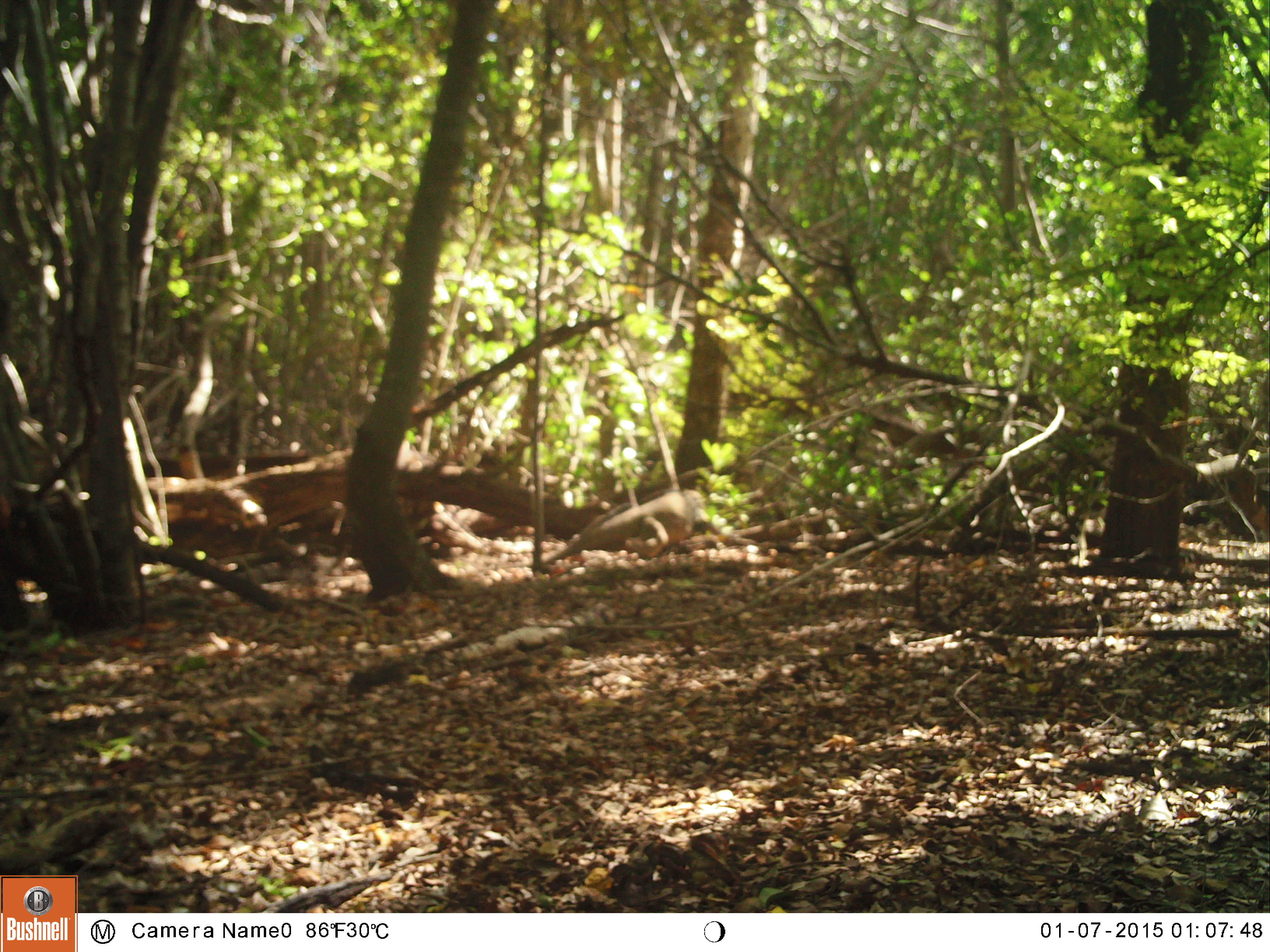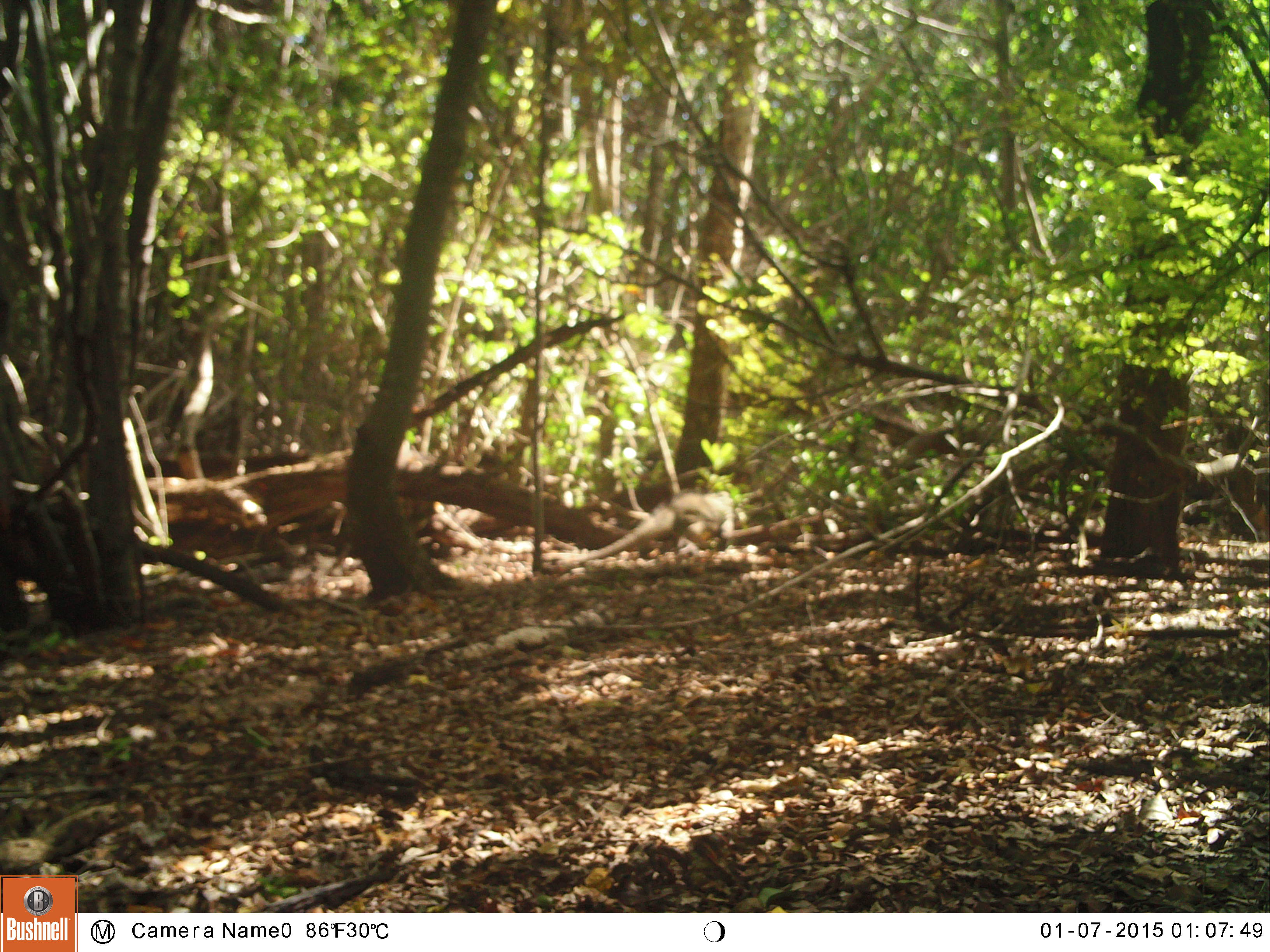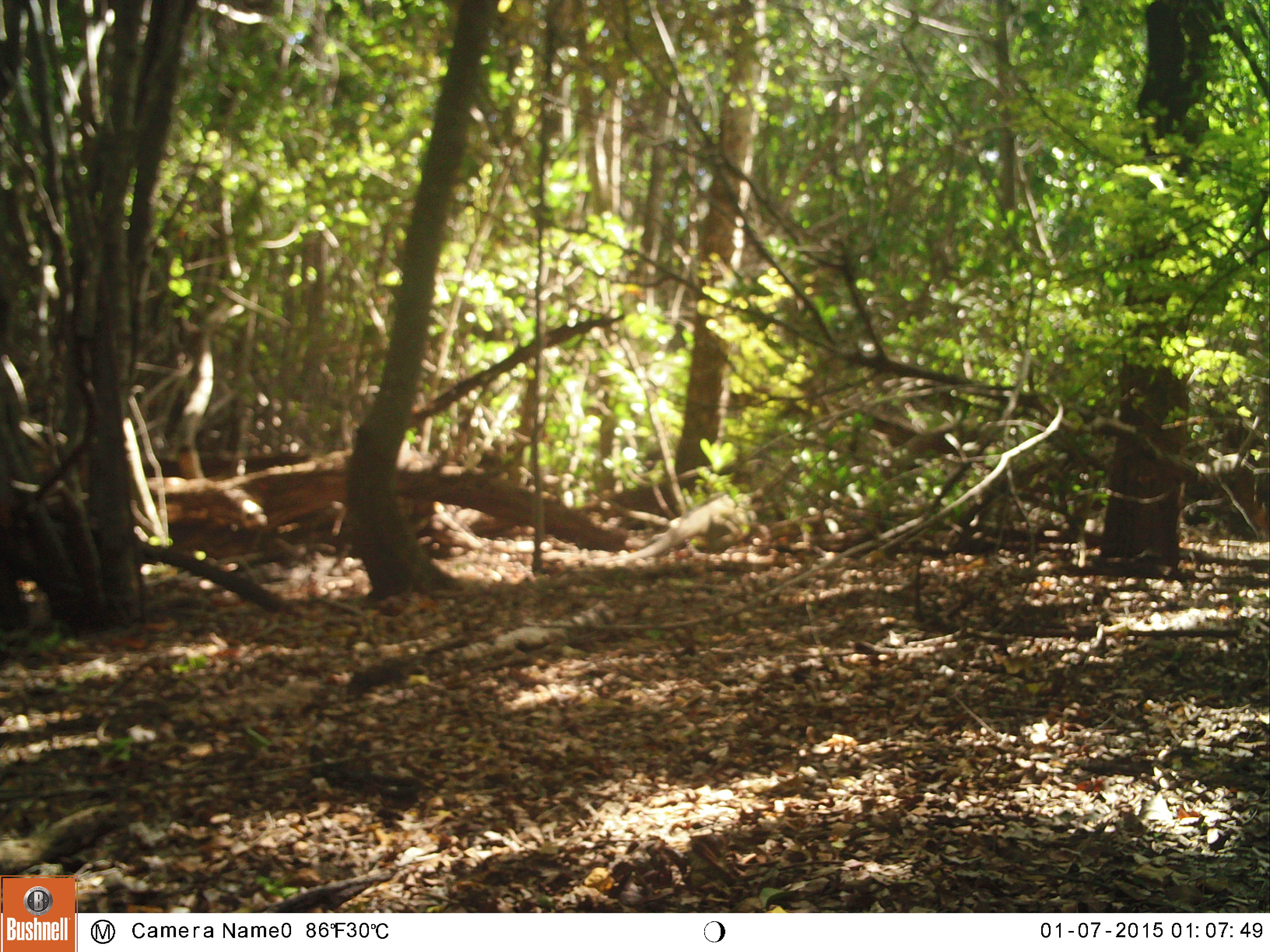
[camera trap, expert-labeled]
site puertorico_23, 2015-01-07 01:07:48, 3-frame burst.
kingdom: Animalia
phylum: Chordata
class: Reptilia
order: Squamata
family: Iguanidae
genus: Iguana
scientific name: Iguana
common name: typical iguanas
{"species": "Iguana (typical iguanas)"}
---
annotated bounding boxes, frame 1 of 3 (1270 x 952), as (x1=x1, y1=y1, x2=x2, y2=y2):
iguana: (x1=548, y1=481, x2=710, y2=563)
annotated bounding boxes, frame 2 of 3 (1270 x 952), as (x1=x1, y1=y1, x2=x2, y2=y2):
iguana: (x1=556, y1=486, x2=748, y2=574)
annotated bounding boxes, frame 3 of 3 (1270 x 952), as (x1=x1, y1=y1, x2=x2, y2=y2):
iguana: (x1=617, y1=481, x2=777, y2=559)